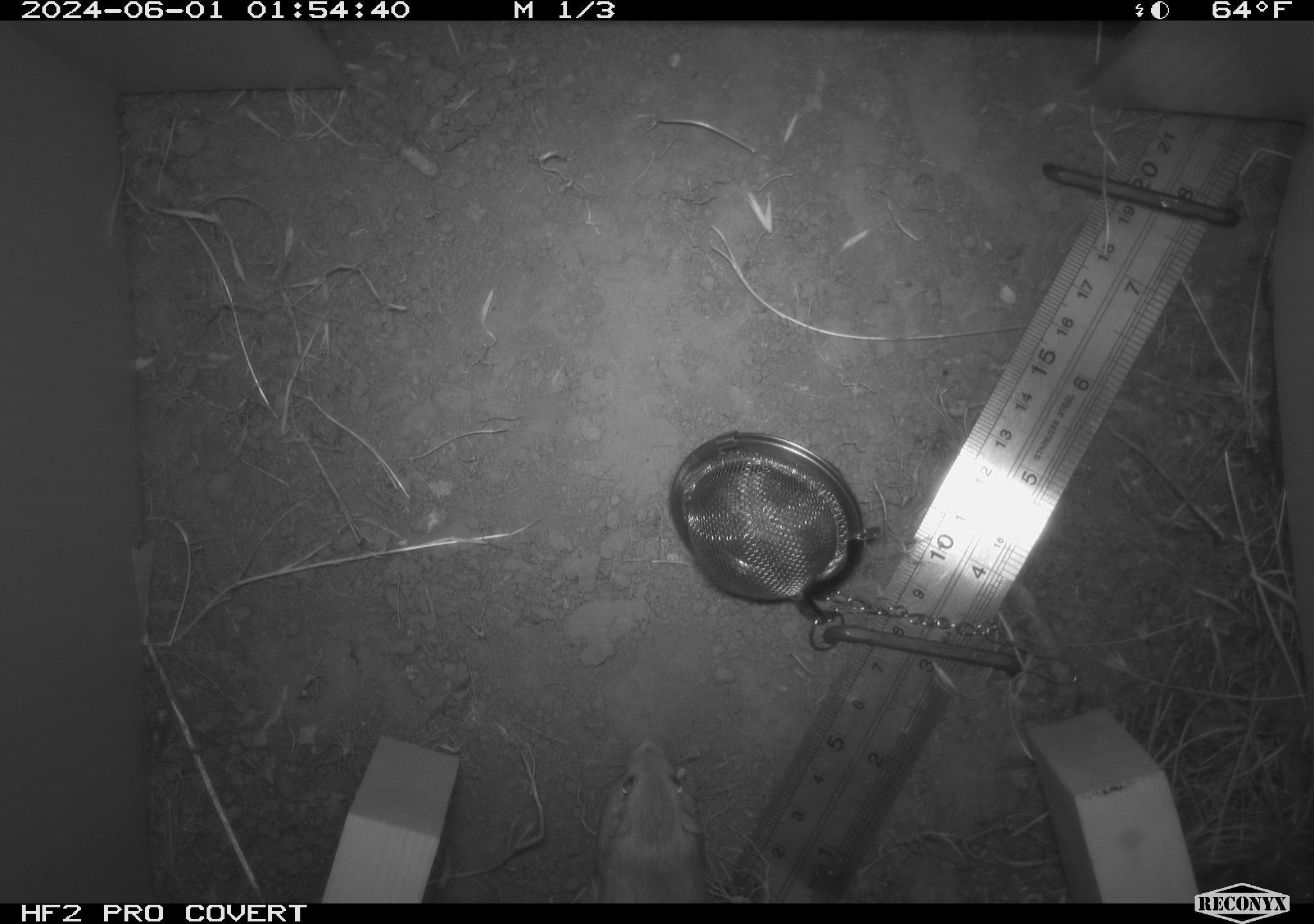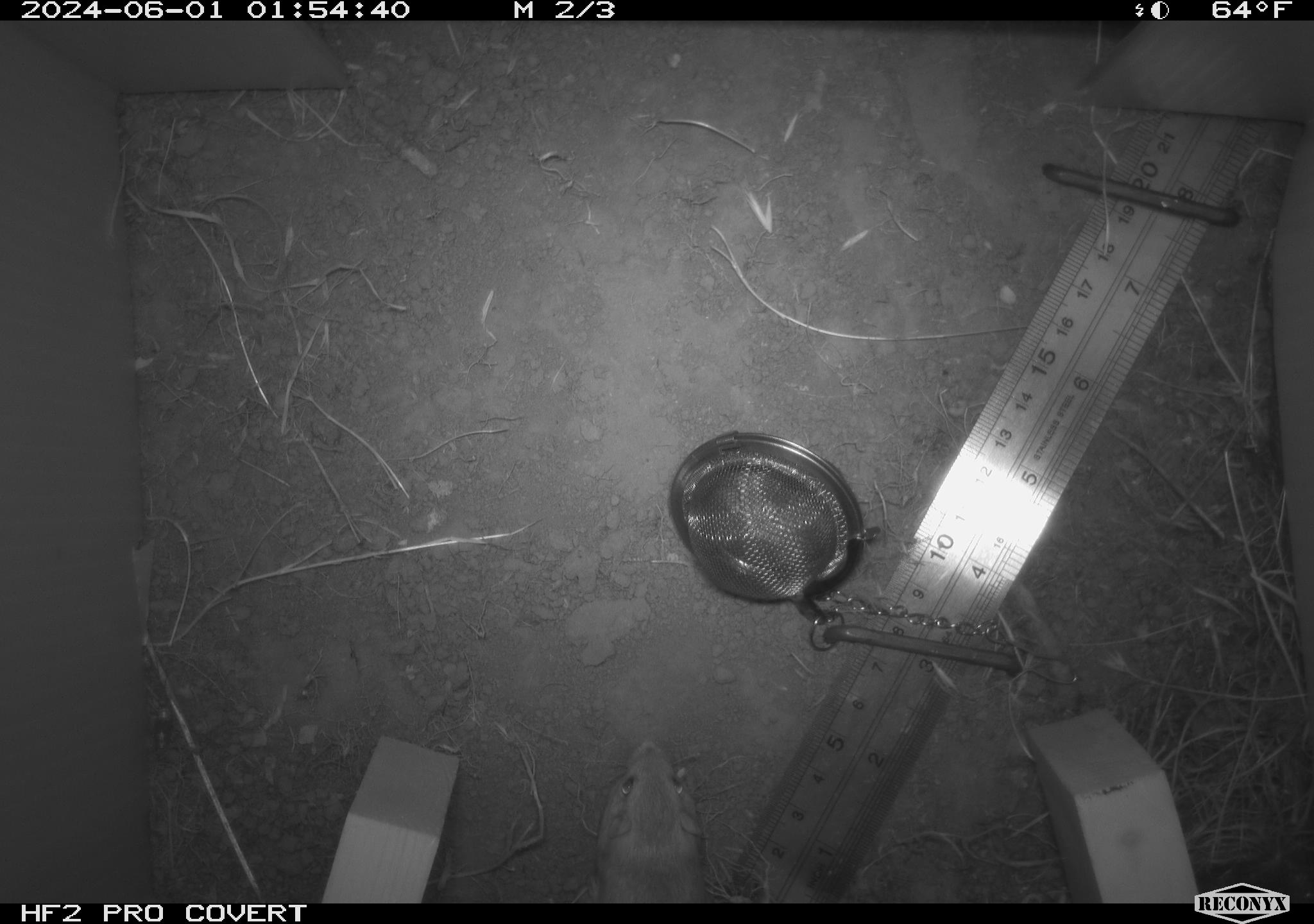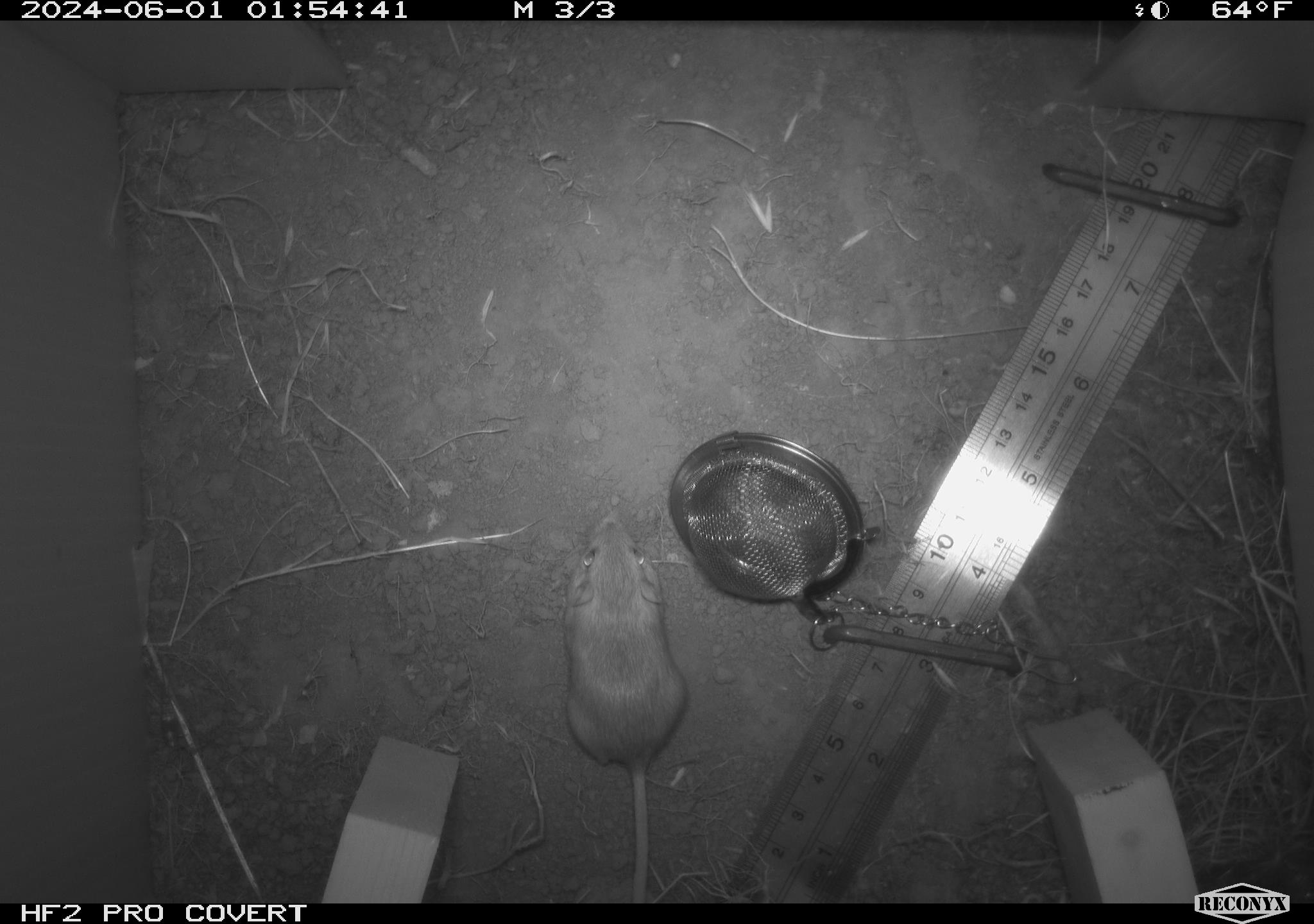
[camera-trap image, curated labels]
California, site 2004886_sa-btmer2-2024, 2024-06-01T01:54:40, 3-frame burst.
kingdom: Animalia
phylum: Chordata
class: Mammalia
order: Rodentia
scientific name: Rodentia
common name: mouse species